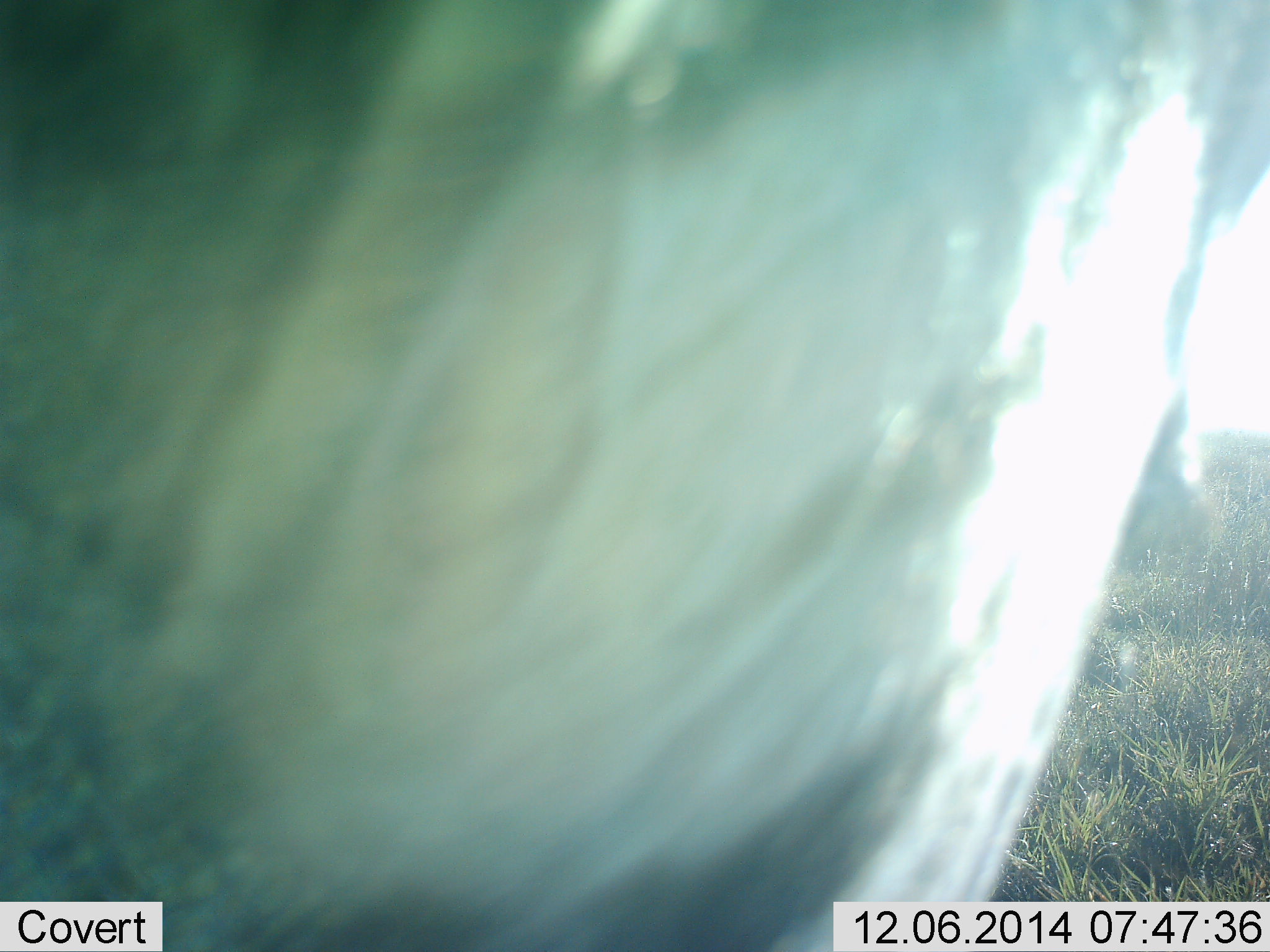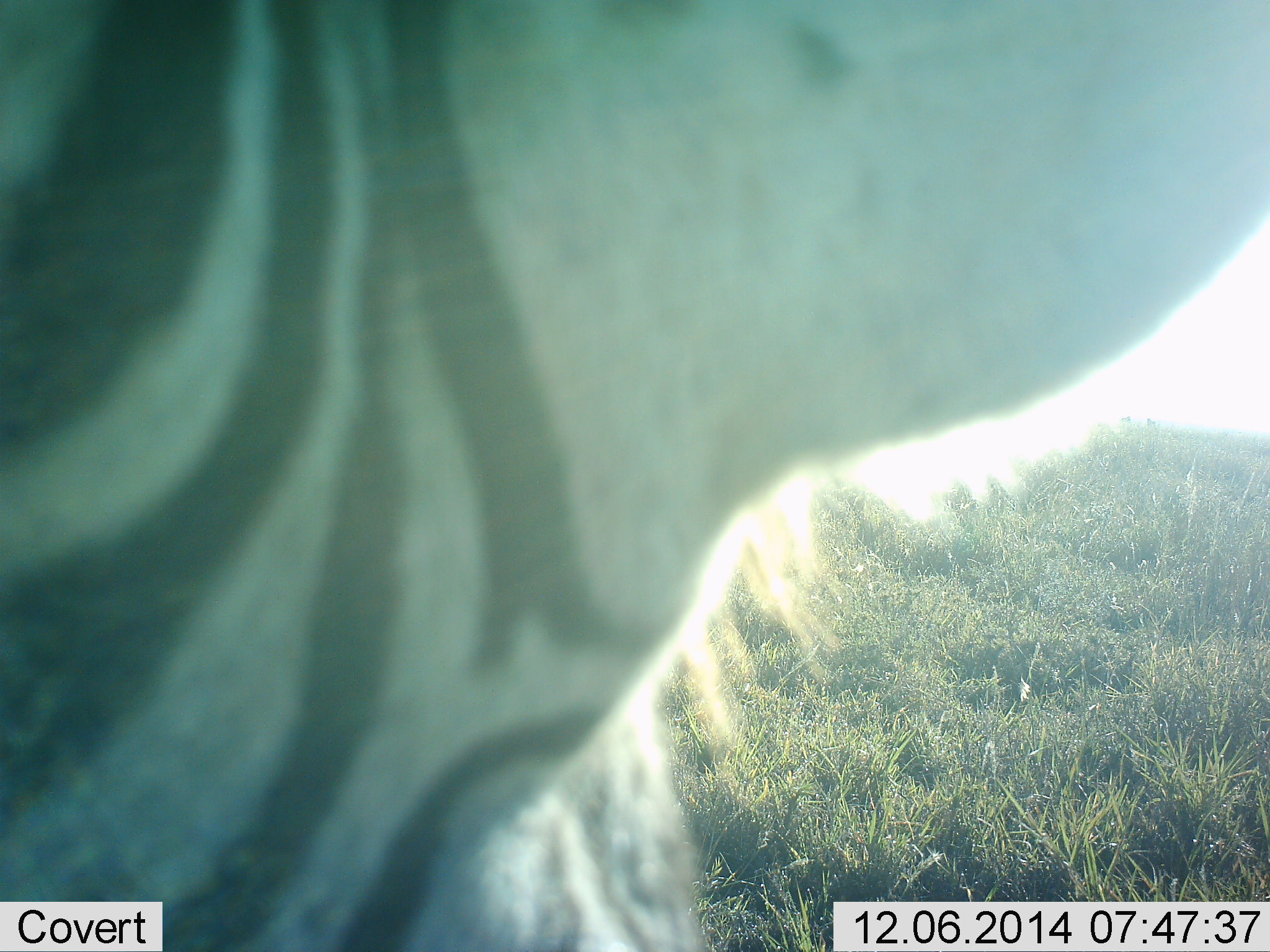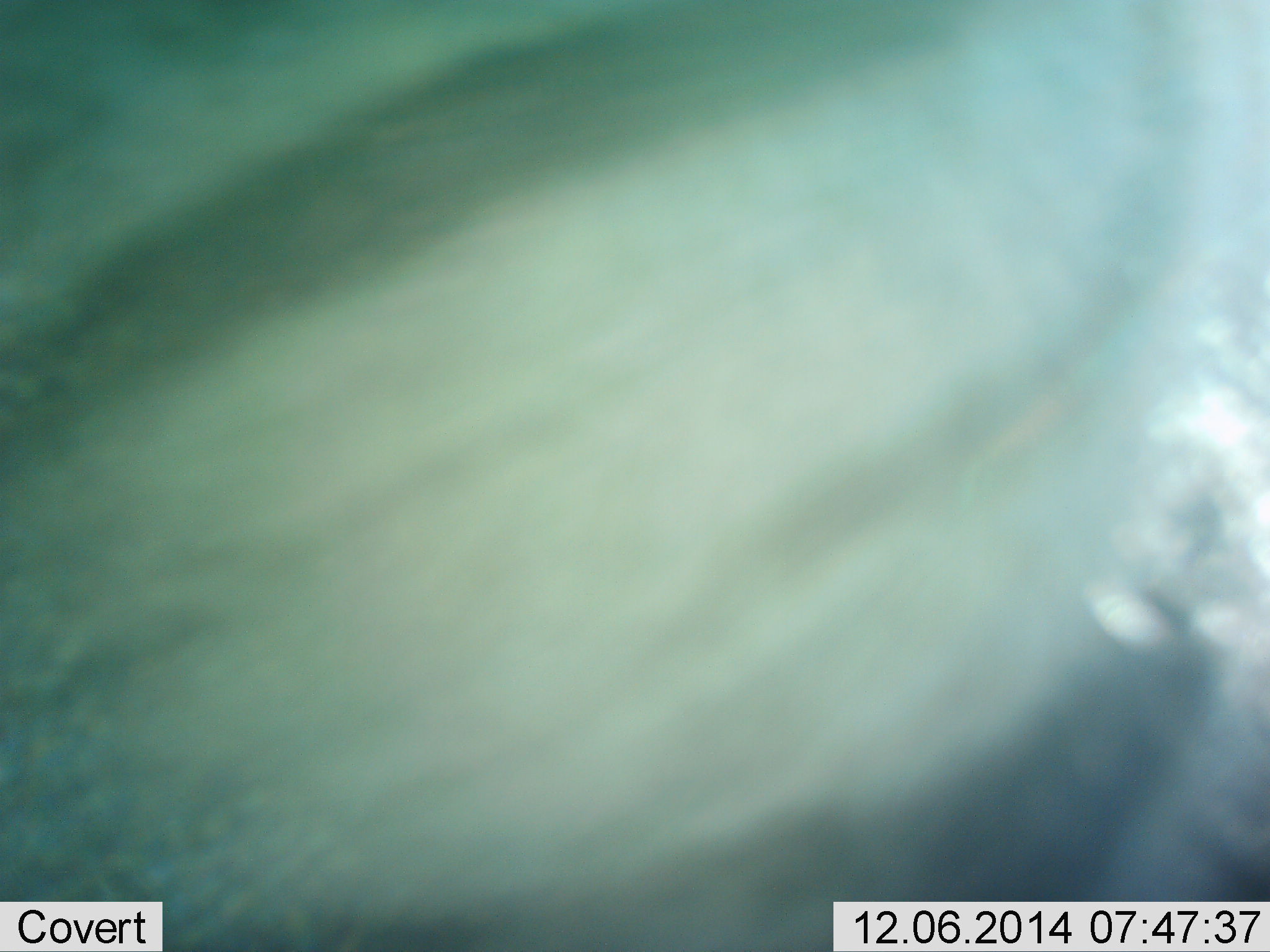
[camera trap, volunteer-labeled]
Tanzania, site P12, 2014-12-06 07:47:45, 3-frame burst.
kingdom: Animalia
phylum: Chordata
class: Mammalia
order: Perissodactyla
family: Equidae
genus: Equus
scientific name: Equus quagga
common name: plains zebra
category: zebra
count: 1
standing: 80%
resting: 0%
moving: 20%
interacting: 10%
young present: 0%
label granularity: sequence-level